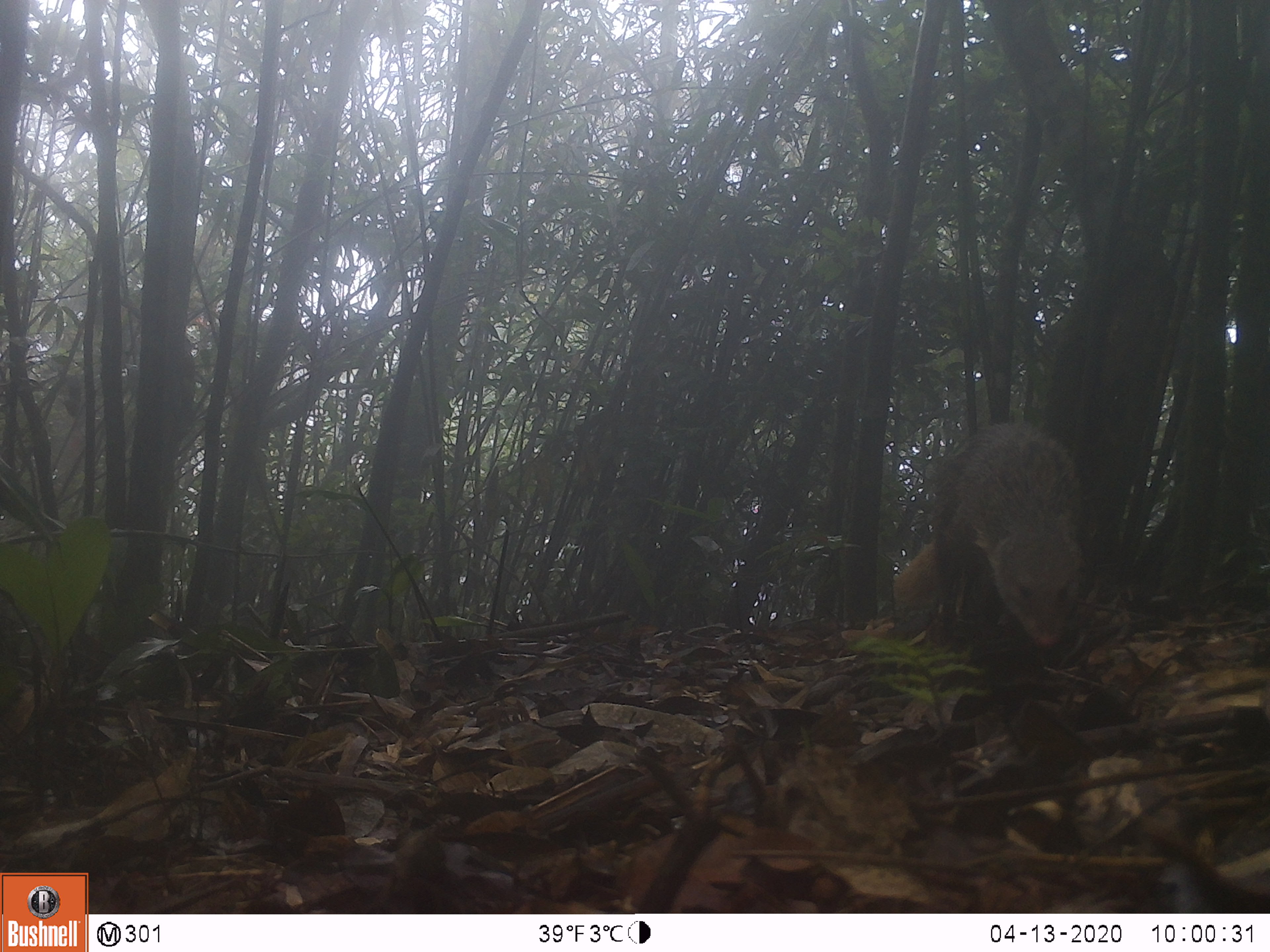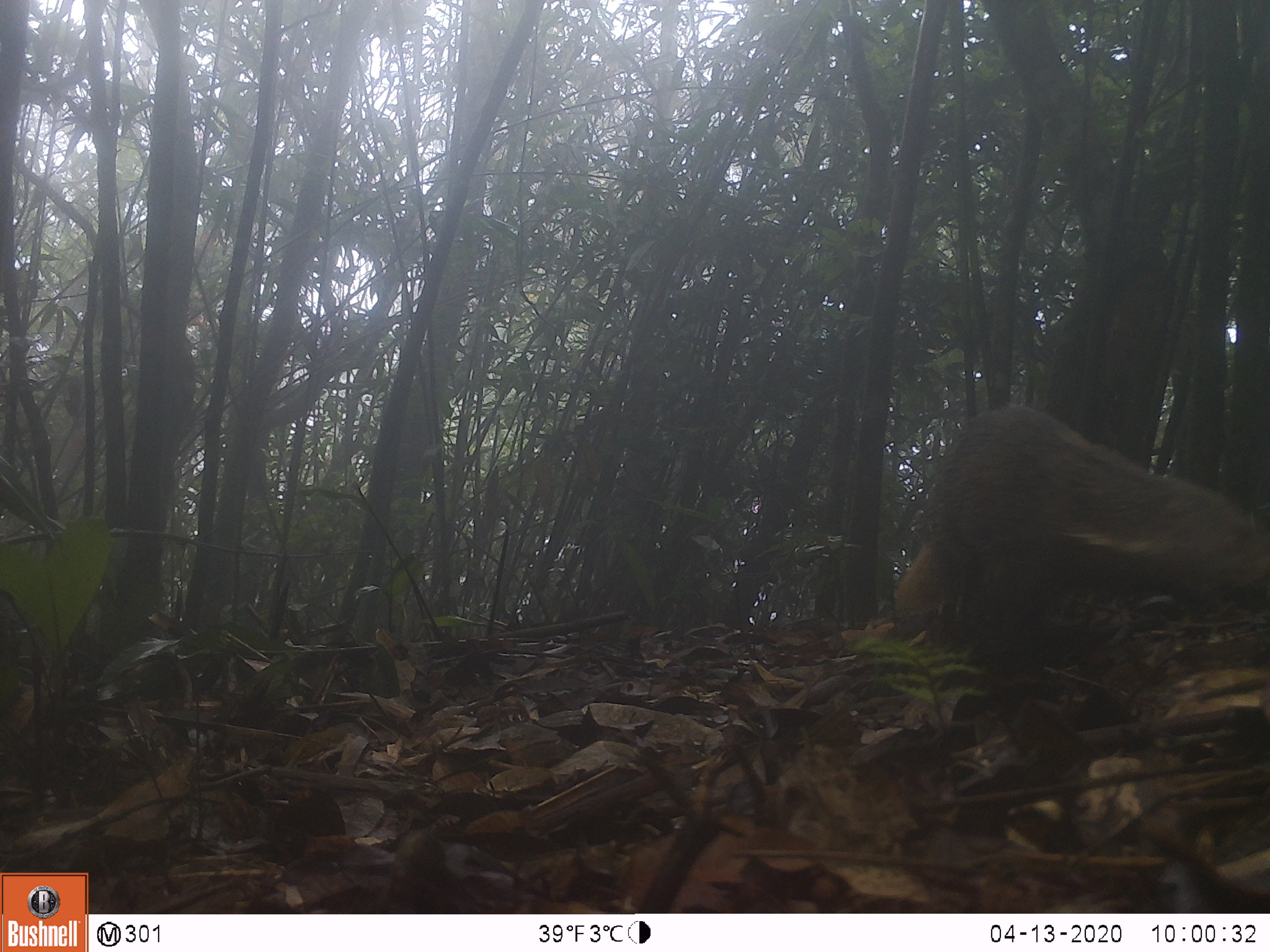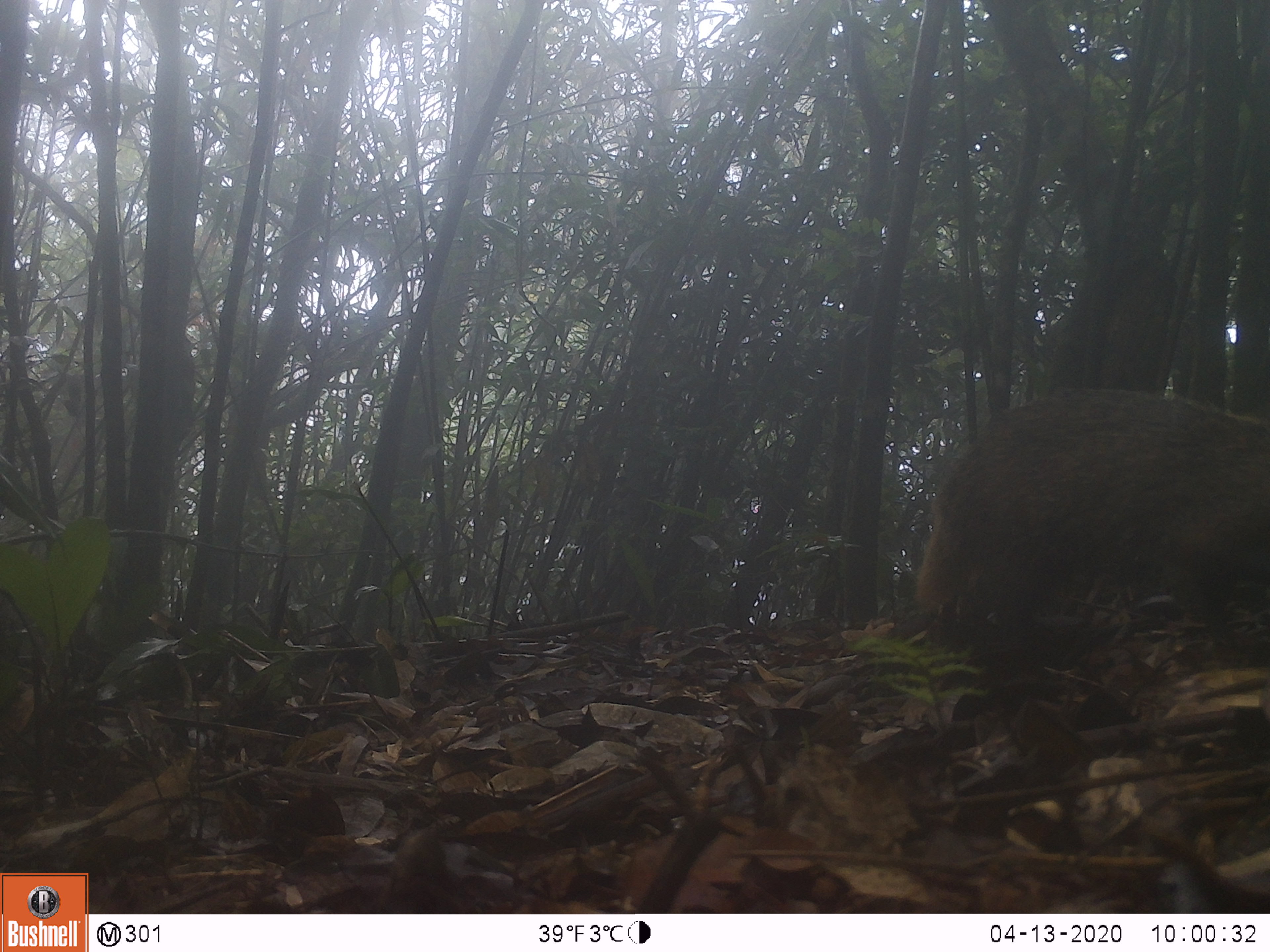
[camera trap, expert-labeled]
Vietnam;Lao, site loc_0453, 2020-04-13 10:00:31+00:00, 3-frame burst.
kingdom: Animalia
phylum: Chordata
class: Mammalia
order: Carnivora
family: Herpestidae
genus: Urva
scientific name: Urva urva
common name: crab-eating mongoose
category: crab eating mongoose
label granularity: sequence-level